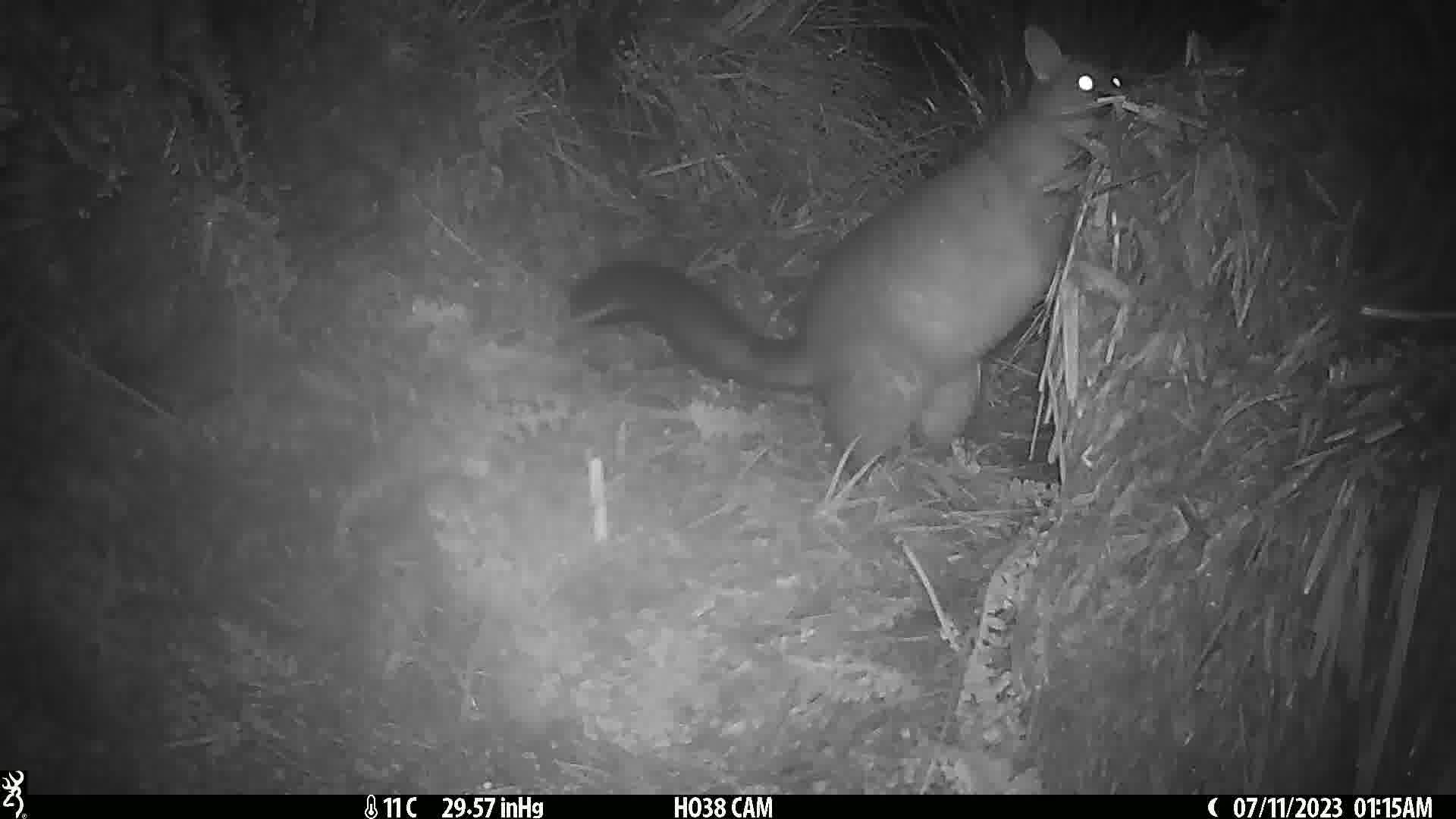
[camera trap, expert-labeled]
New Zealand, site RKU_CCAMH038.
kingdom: Animalia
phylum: Chordata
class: Mammalia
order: Diprotodontia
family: Phalangeridae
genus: Trichosurus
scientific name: Trichosurus vulpecula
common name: common brushtail possum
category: possum